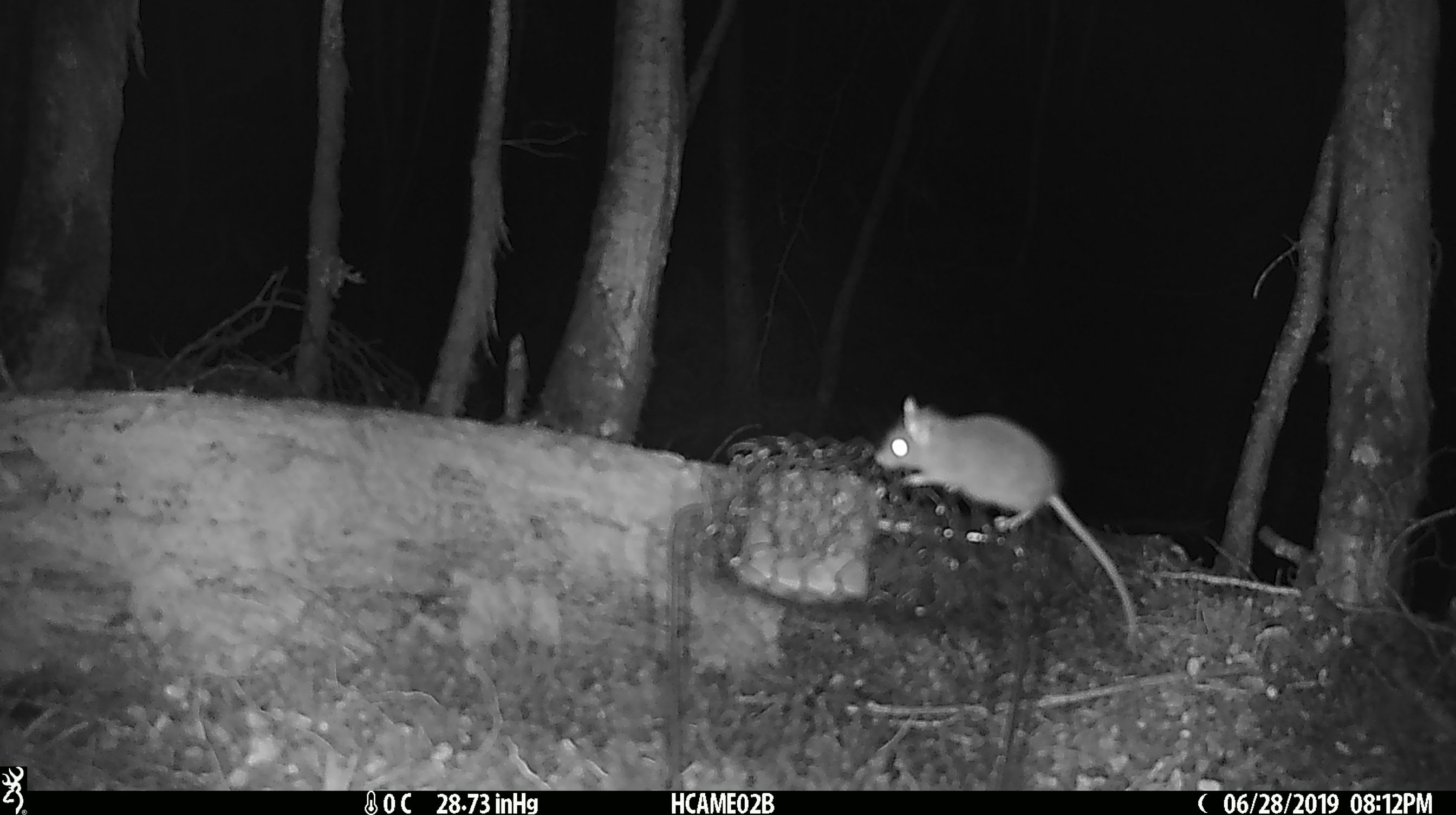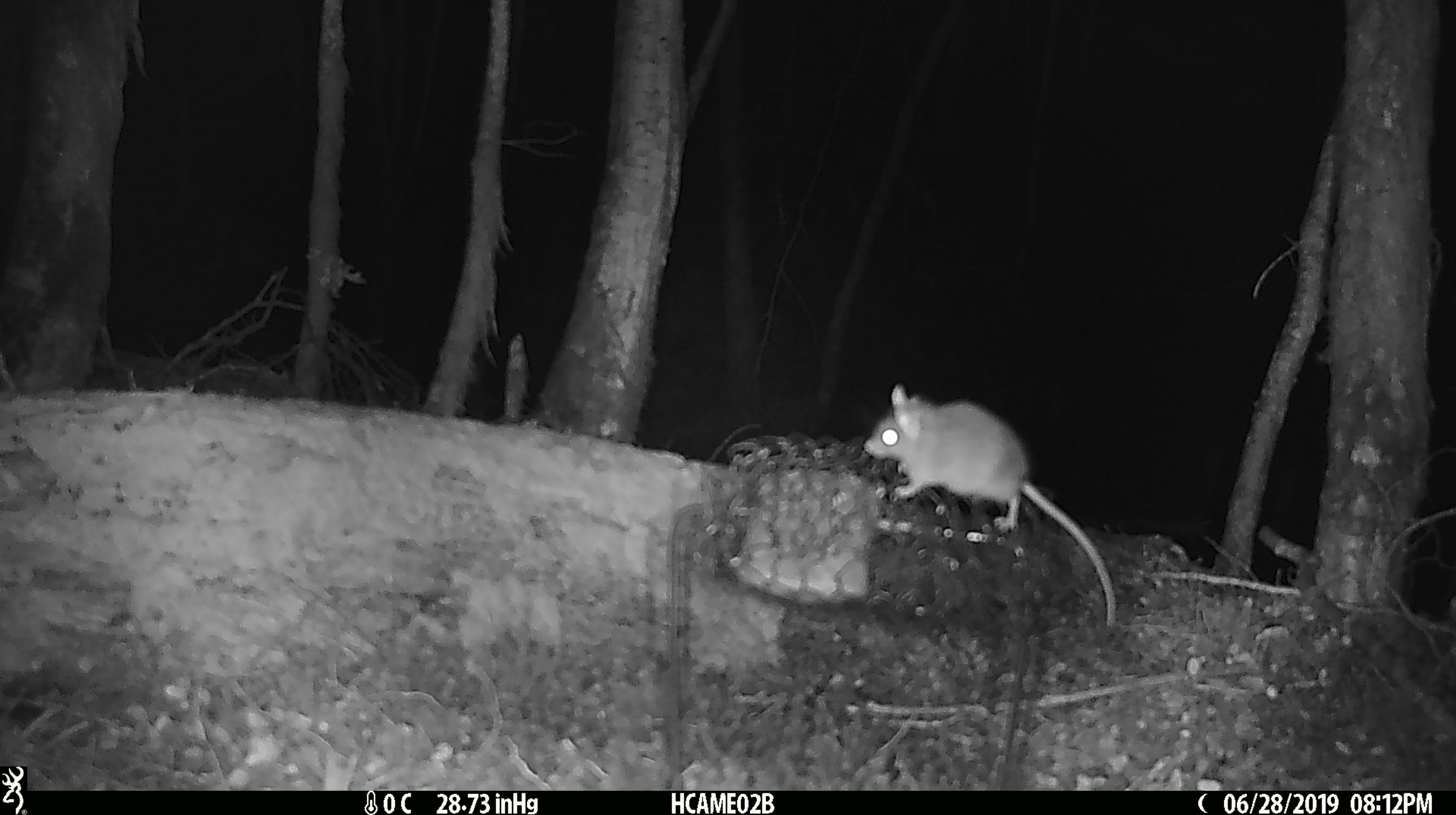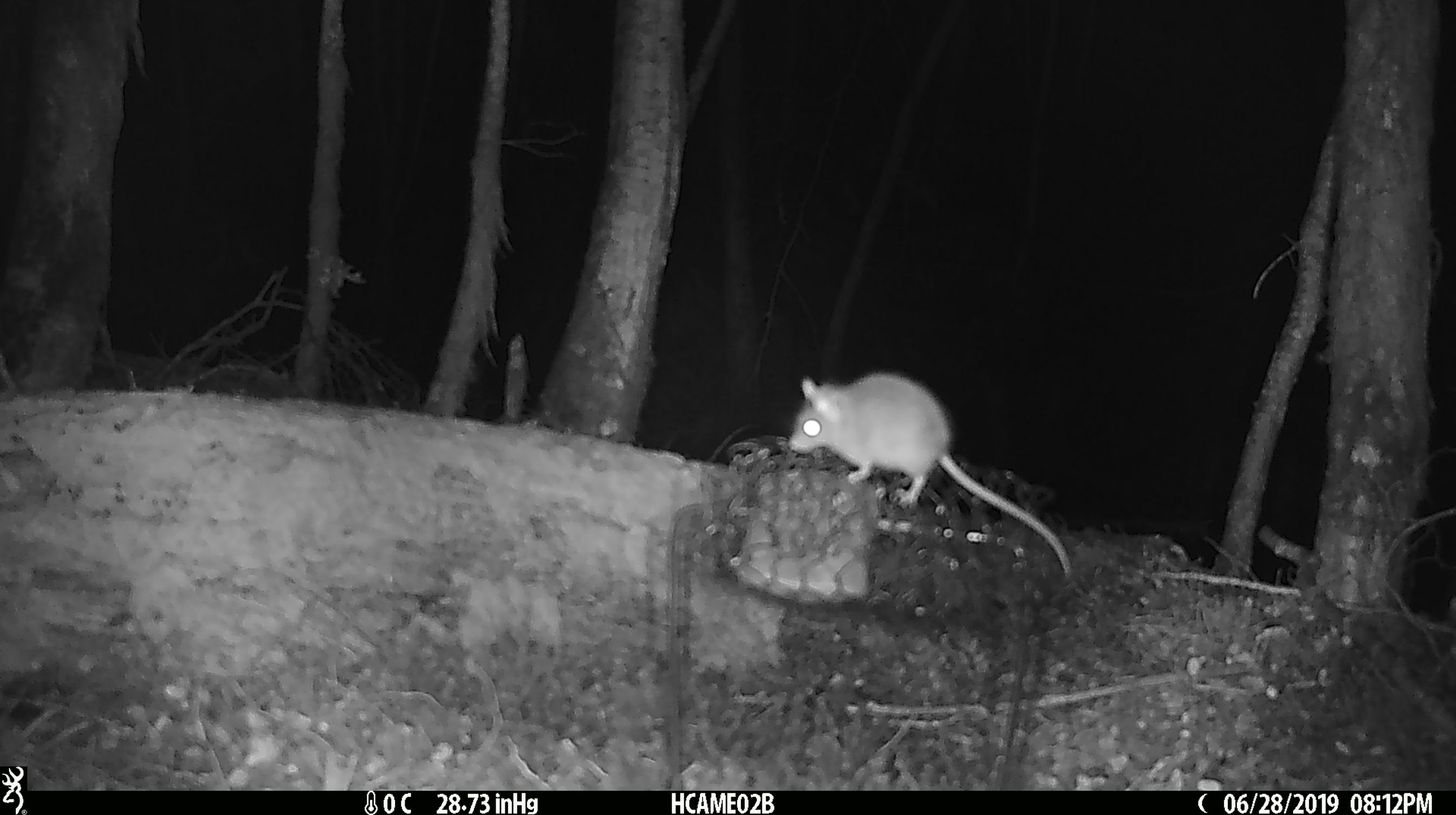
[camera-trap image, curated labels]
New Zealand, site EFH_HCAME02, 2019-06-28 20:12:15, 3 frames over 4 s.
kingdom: Animalia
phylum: Chordata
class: Mammalia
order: Rodentia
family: Muridae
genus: Mus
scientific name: Mus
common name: mouse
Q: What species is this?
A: Mouse (Mus).